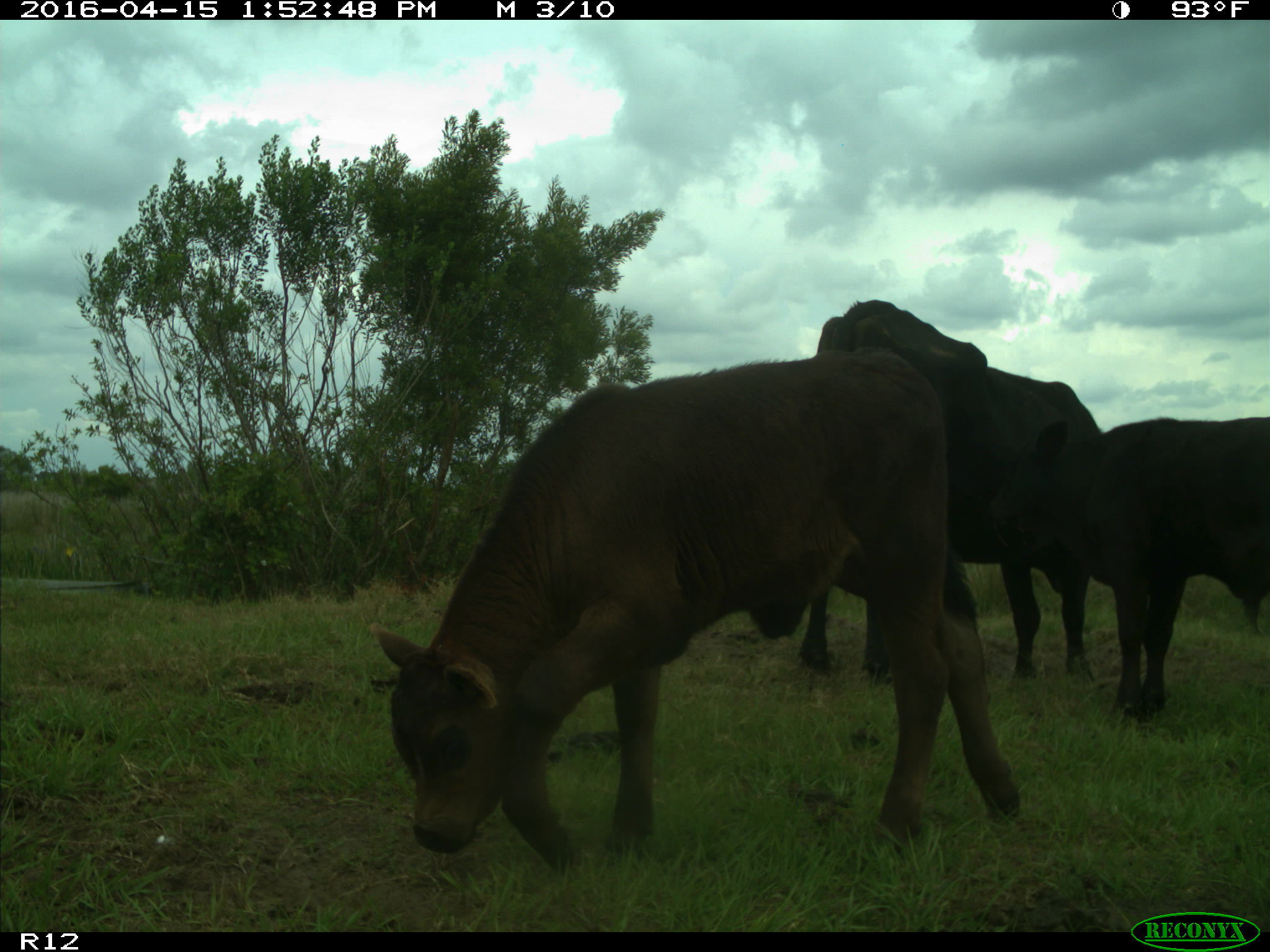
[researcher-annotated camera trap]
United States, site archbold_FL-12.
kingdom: Animalia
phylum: Chordata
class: Mammalia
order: Artiodactyla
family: Bovidae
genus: Bos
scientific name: Bos taurus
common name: domestic cow